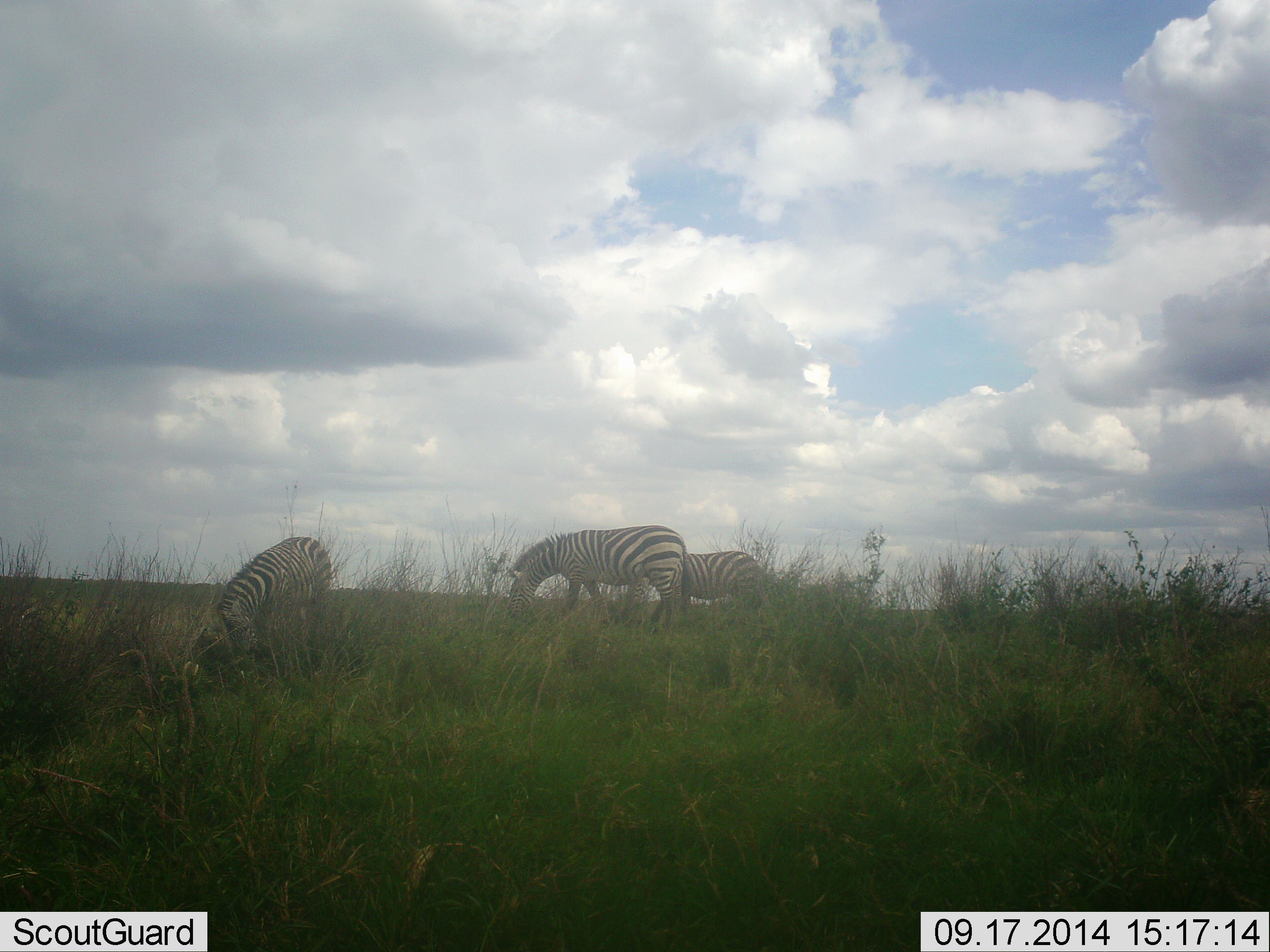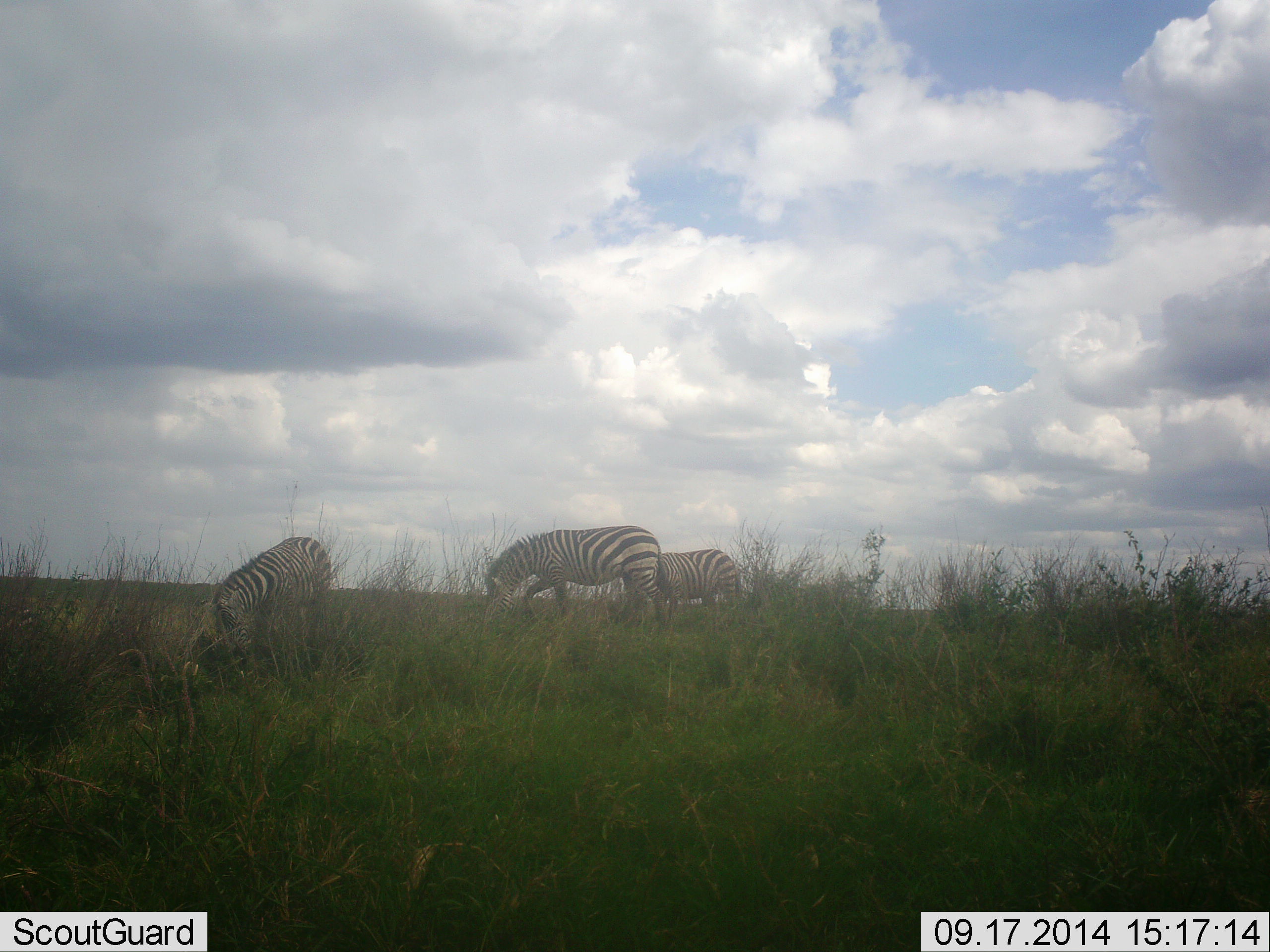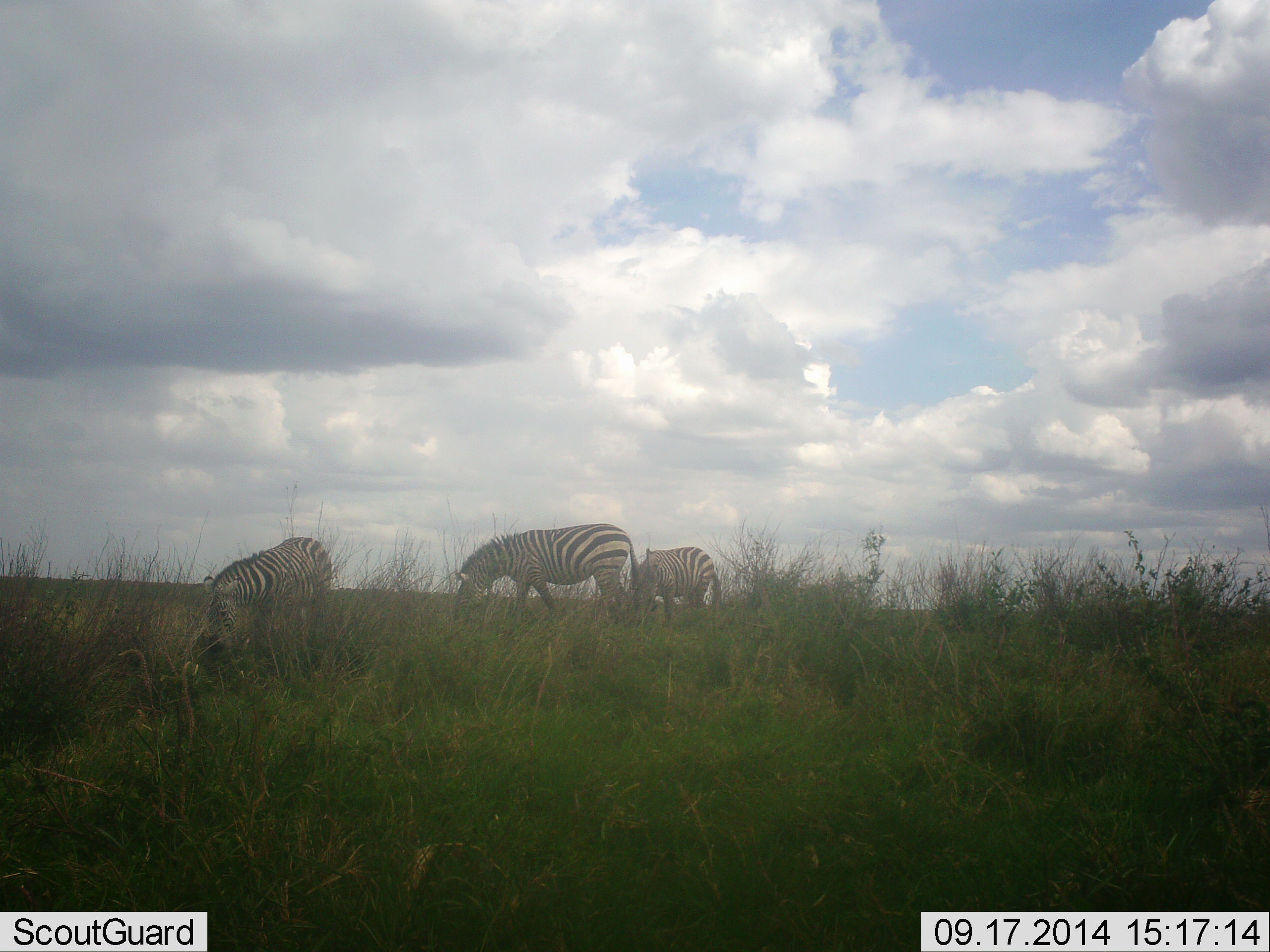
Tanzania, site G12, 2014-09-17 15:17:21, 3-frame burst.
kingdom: Animalia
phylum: Chordata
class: Mammalia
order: Perissodactyla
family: Equidae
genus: Equus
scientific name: Equus quagga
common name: plains zebra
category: zebra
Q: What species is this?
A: Zebra (plains zebra) (Equus quagga).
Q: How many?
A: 3.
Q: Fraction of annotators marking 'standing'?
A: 20%.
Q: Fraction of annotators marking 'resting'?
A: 0%.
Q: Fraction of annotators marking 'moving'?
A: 30%.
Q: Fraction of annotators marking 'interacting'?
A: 0%.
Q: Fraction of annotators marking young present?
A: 0%.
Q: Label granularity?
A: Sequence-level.